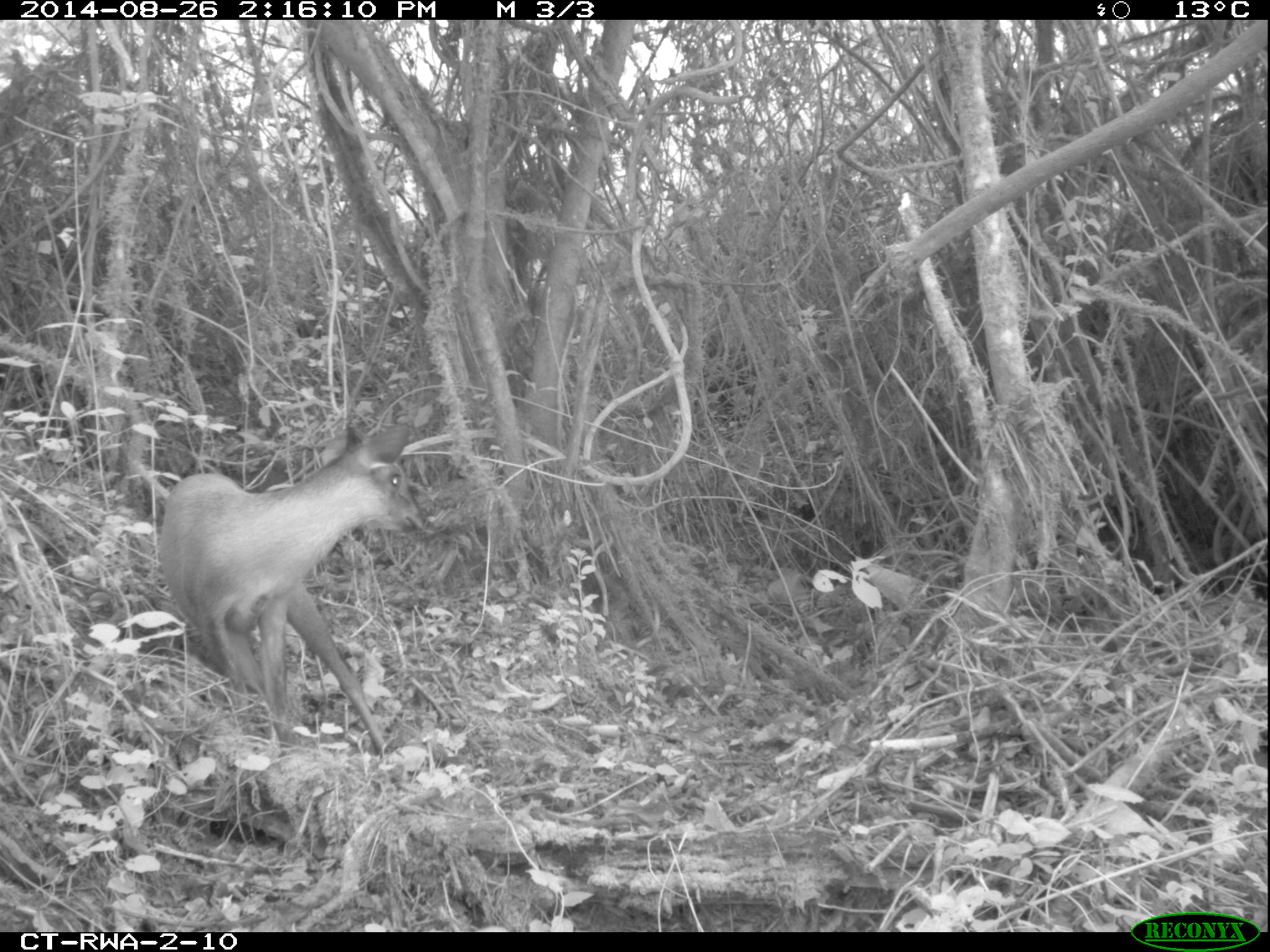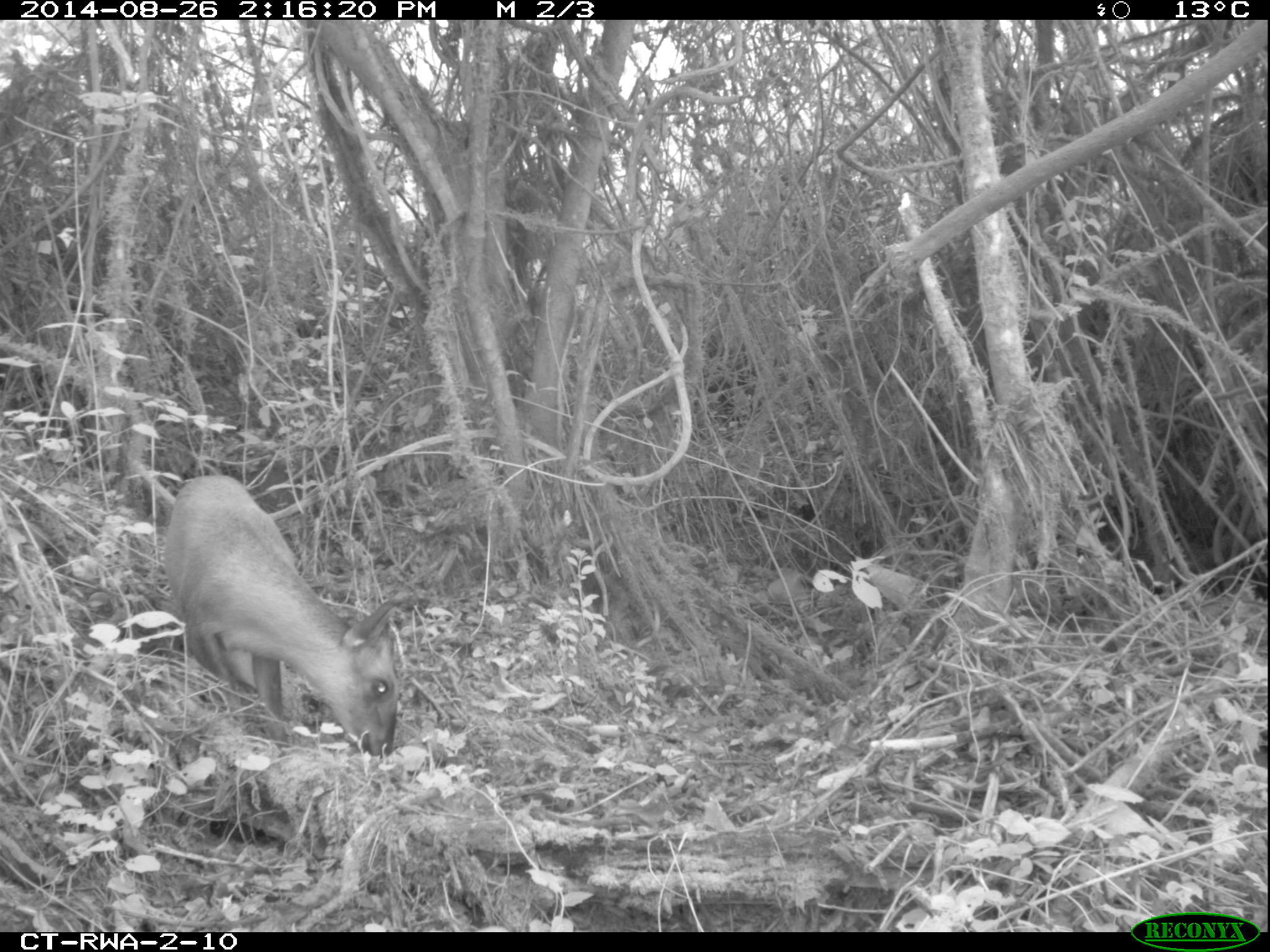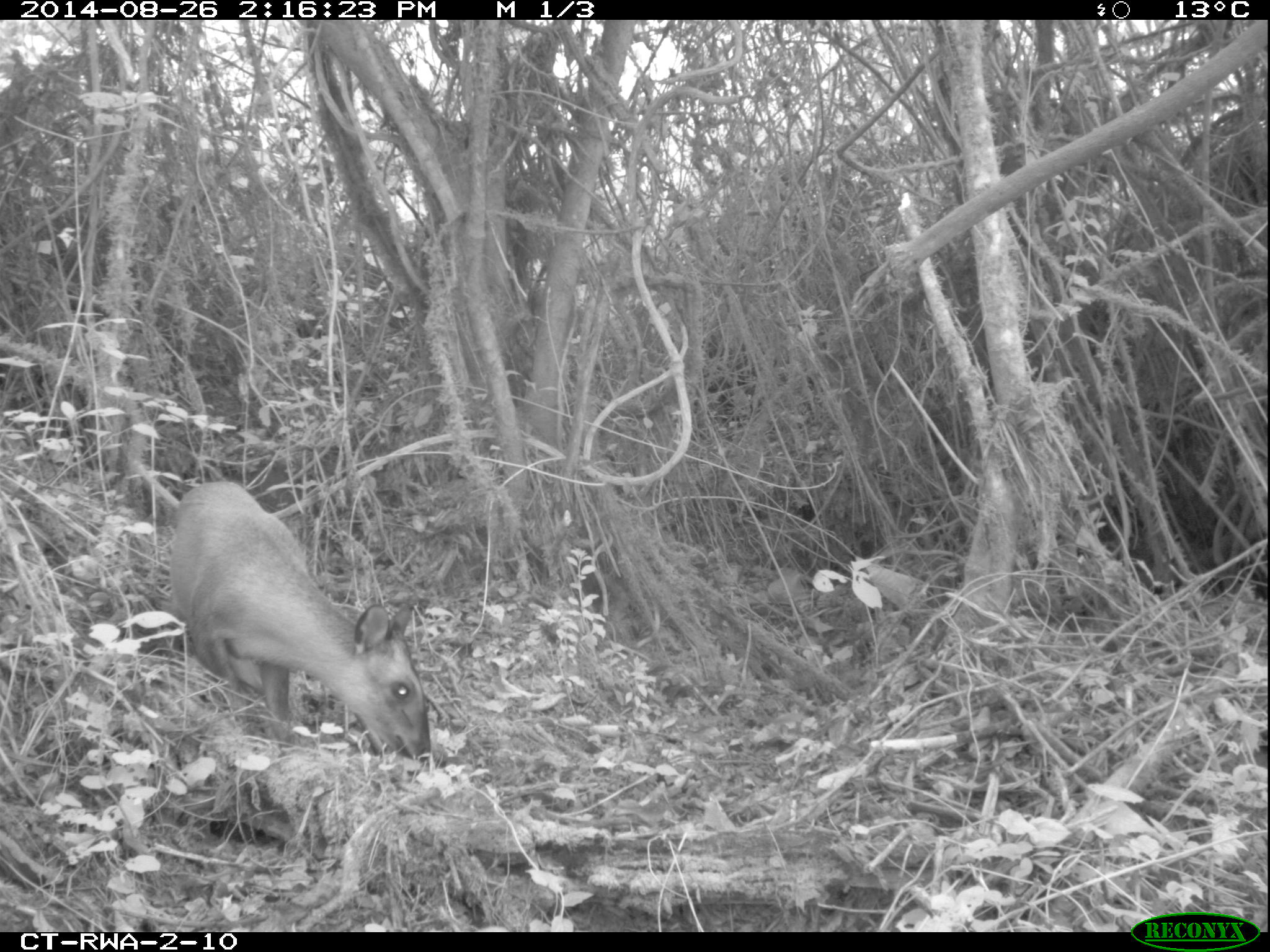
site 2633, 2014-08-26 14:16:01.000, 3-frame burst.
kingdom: Animalia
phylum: Chordata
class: Mammalia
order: Artiodactyla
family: Bovidae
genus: Cephalophus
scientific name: Cephalophus nigrifrons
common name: black-fronted duiker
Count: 1.